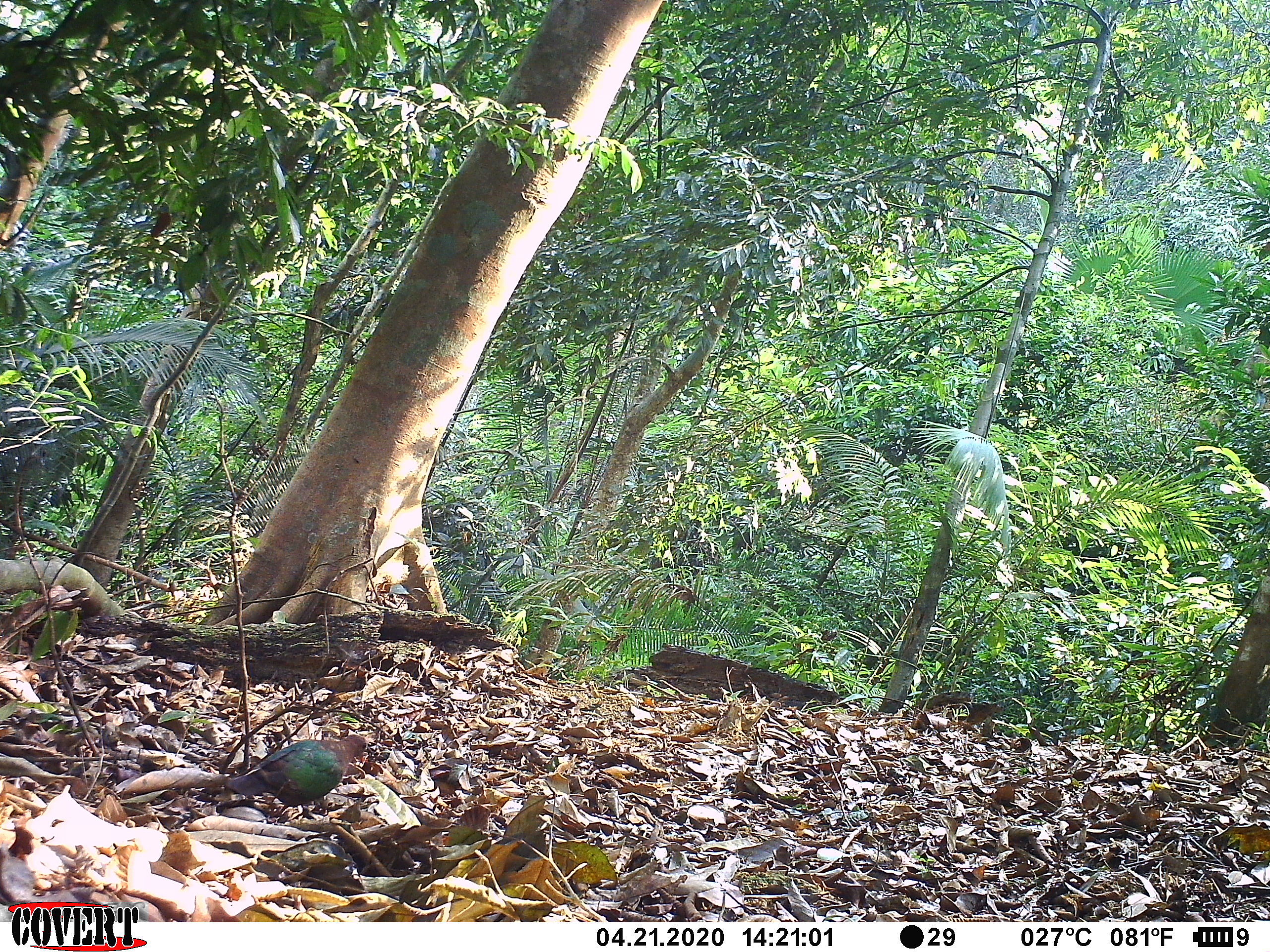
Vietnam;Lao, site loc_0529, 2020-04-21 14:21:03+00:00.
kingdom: Animalia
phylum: Chordata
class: Aves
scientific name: Aves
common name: bird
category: unidentified bird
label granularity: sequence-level